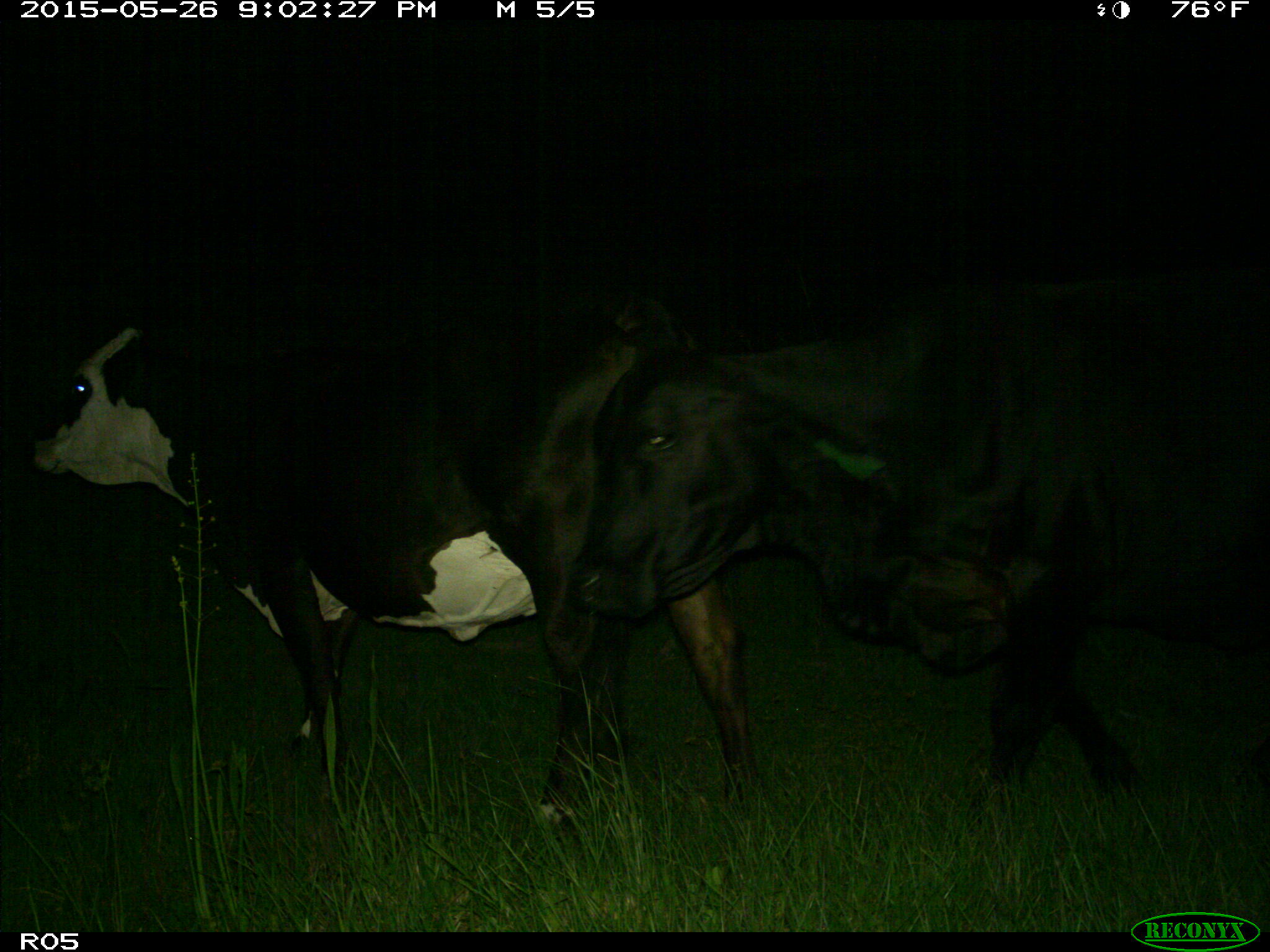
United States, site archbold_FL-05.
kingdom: Animalia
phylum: Chordata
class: Mammalia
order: Artiodactyla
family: Bovidae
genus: Bos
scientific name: Bos taurus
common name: domestic cow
Bos taurus (domestic cow).